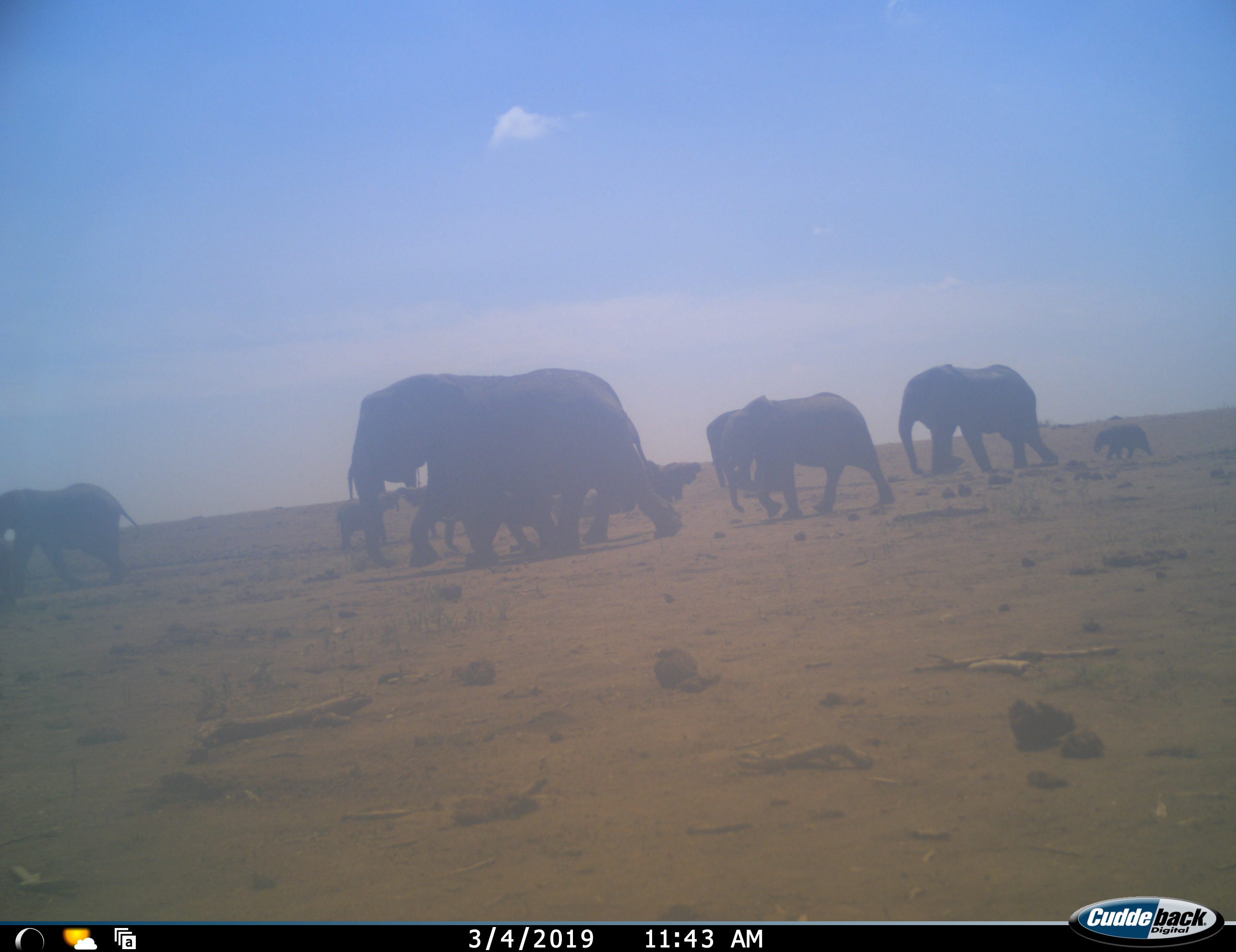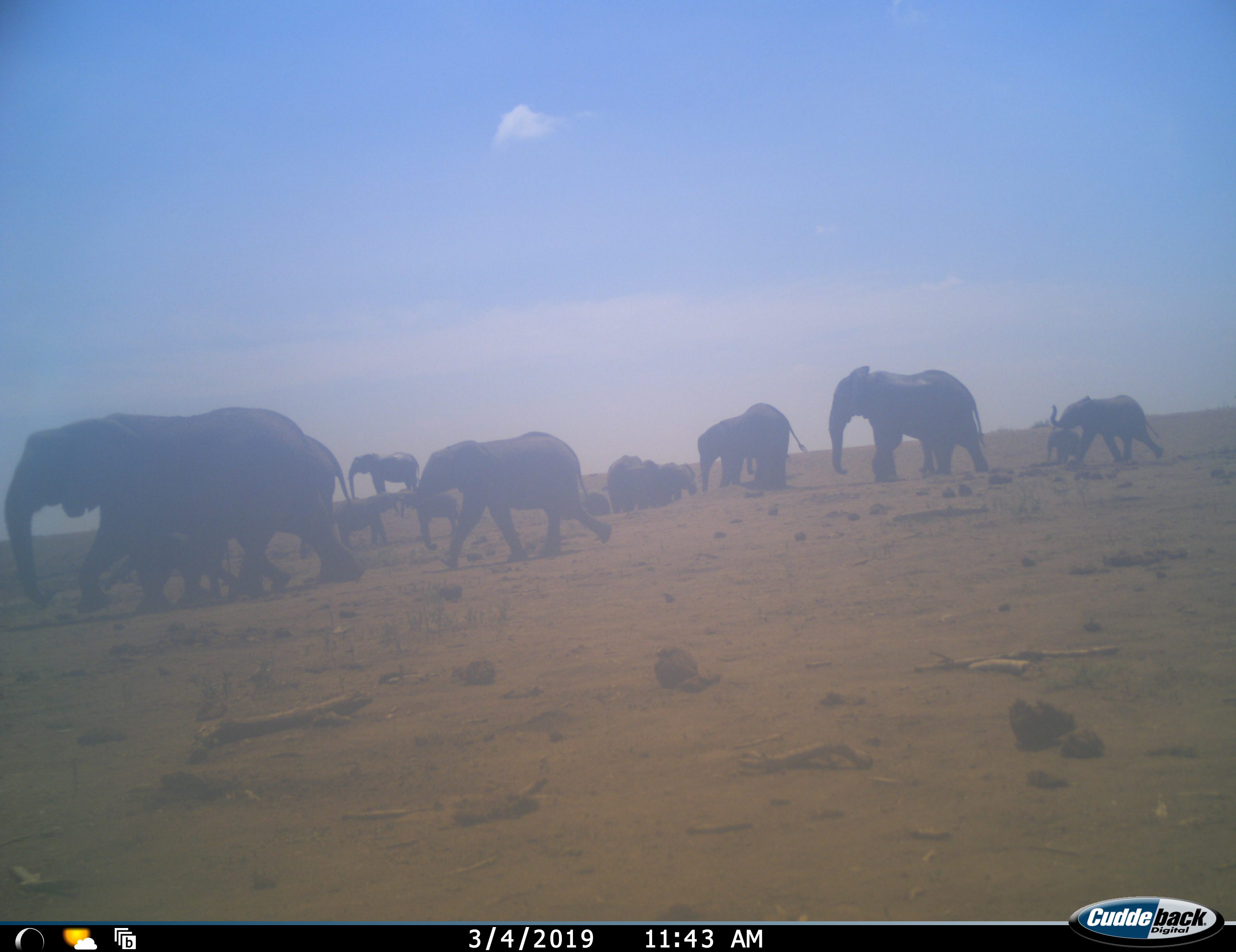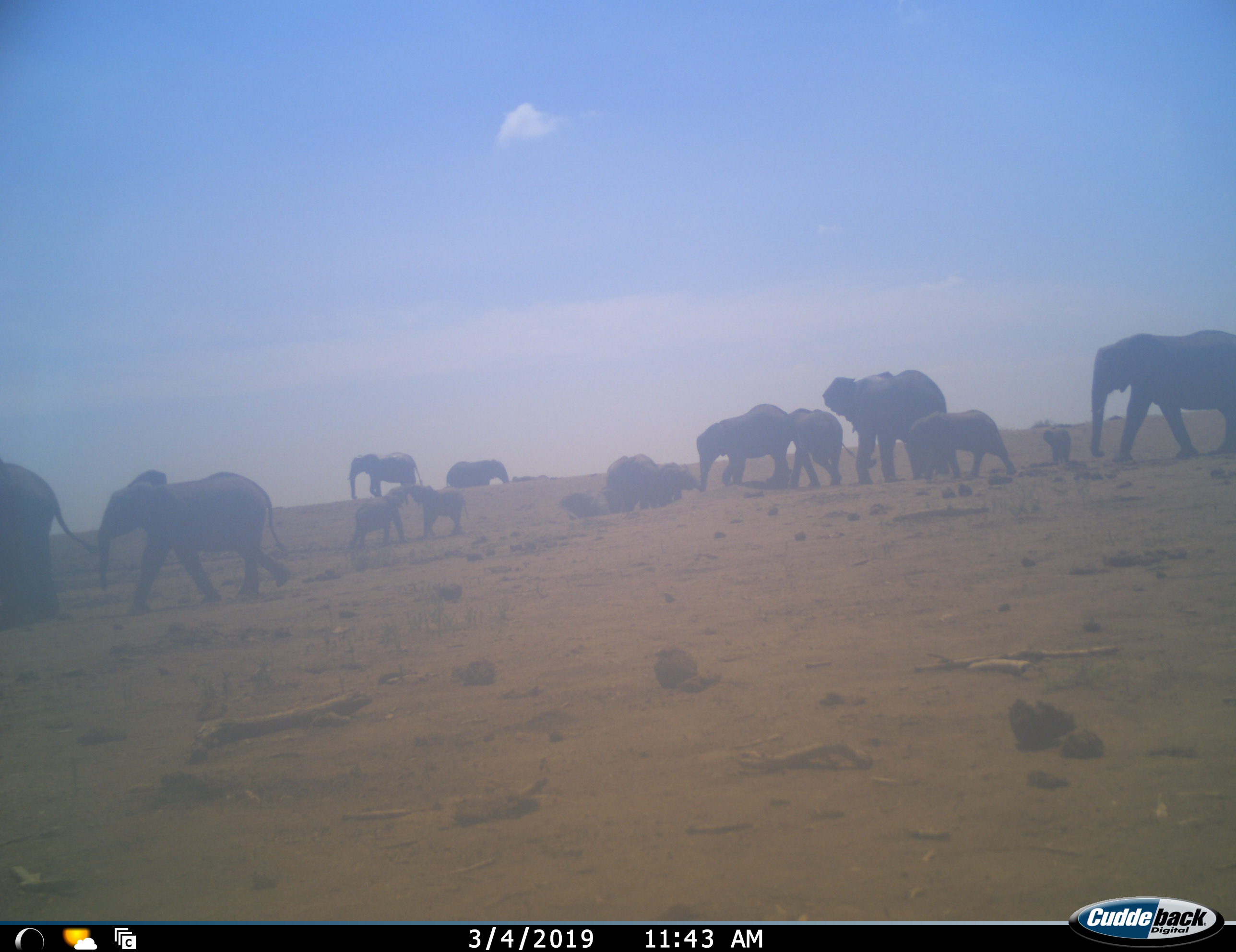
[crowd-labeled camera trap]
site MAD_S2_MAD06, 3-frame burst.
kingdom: Animalia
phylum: Chordata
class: Mammalia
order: Proboscidea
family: Elephantidae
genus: Loxodonta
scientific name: Loxodonta africana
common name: african bush elephant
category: elephant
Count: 11-50.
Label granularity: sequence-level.